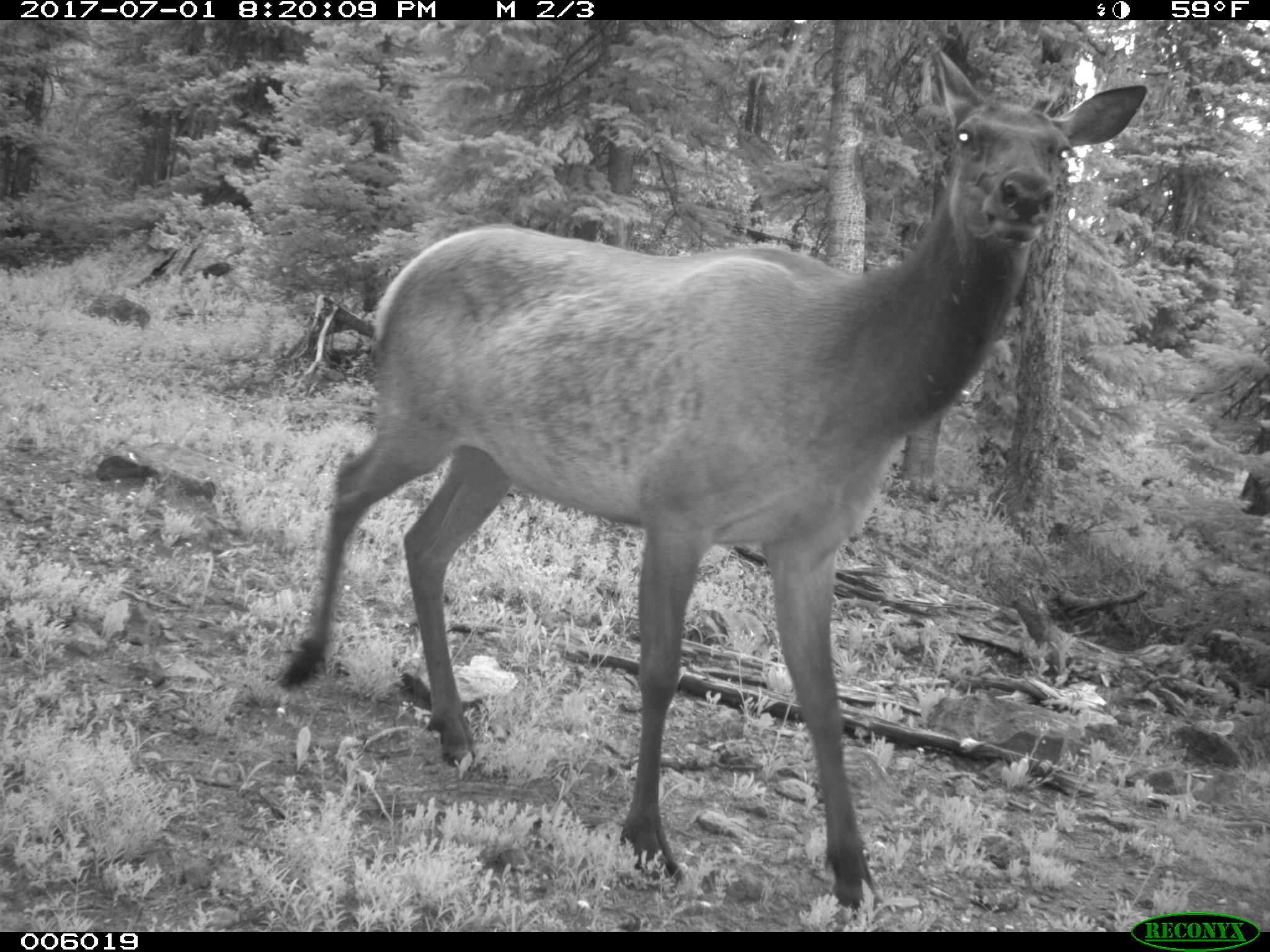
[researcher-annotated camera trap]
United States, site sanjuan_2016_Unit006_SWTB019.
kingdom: Animalia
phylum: Chordata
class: Mammalia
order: Artiodactyla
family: Cervidae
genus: Cervus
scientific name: Cervus elaphus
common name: red deer